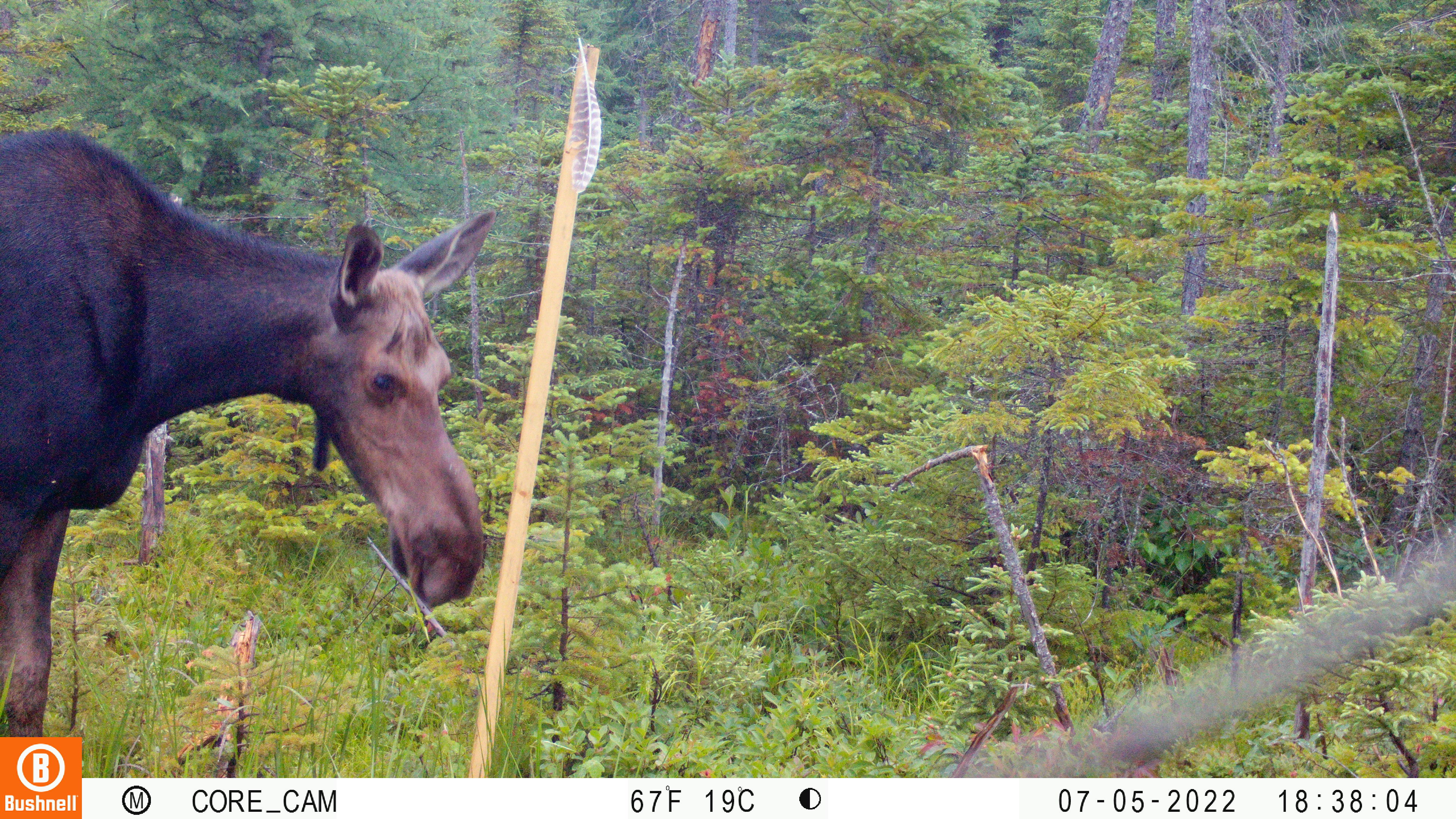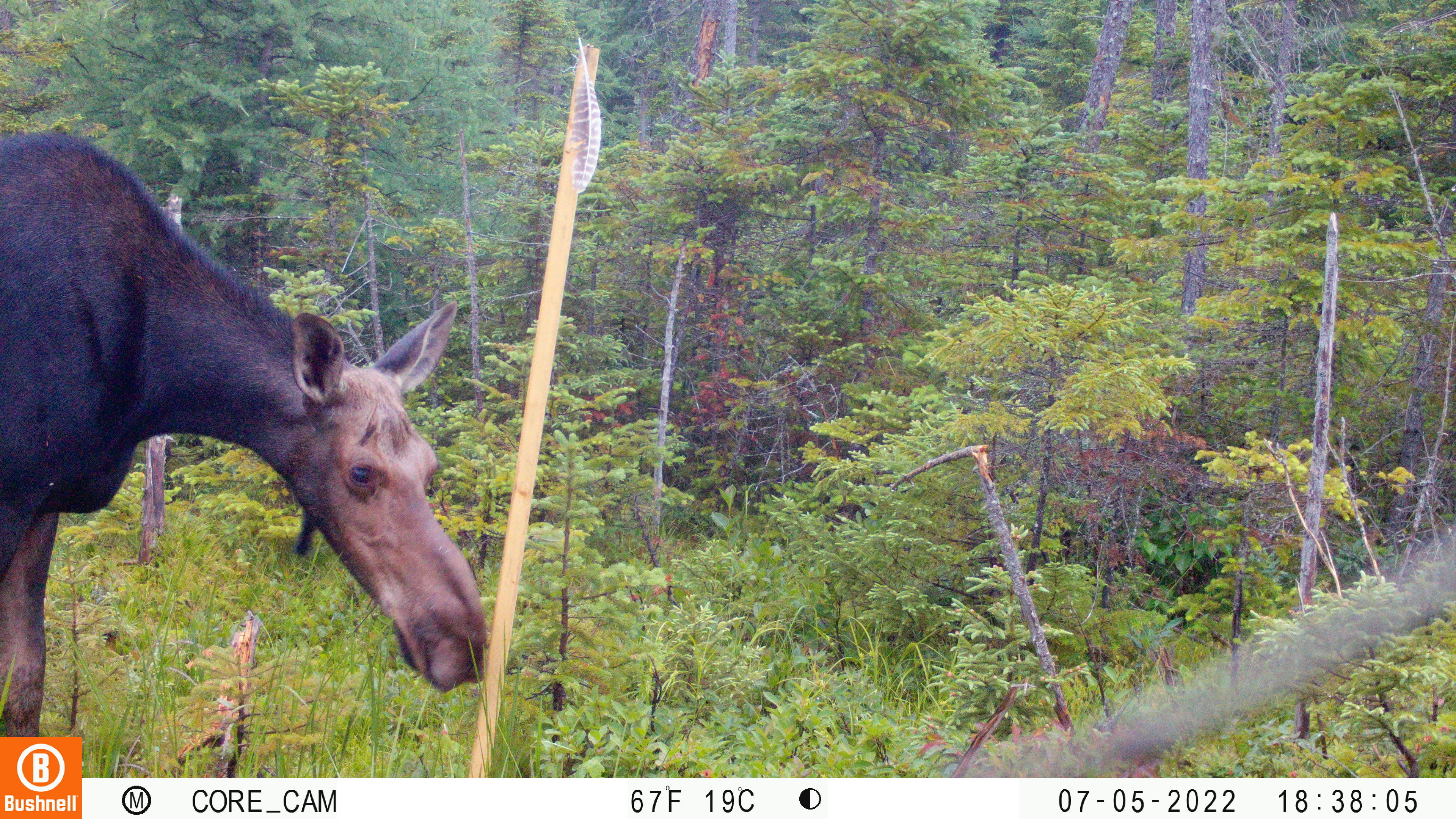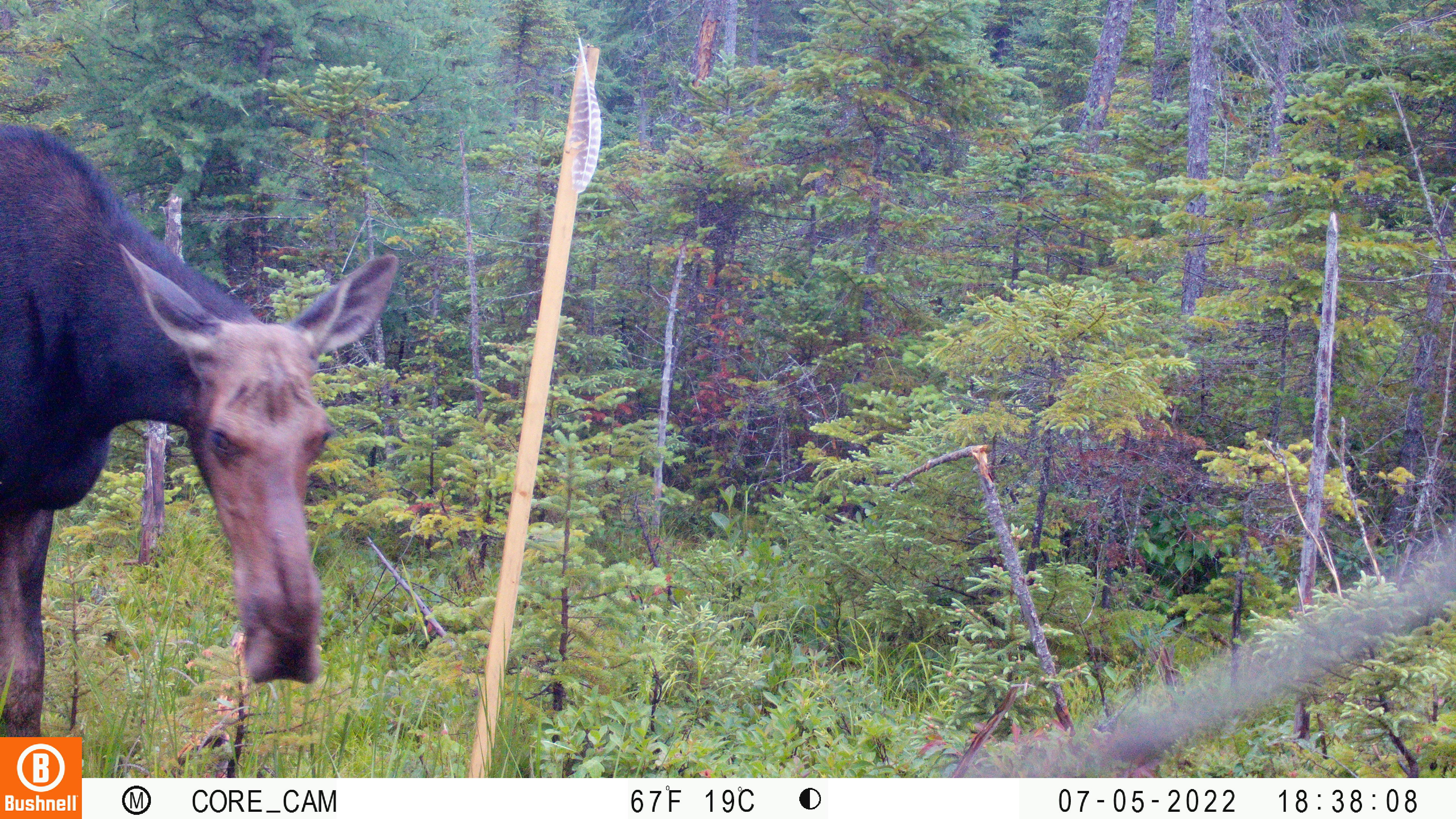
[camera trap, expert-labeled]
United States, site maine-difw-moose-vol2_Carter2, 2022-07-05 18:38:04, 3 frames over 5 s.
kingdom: Animalia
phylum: Chordata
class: Mammalia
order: Artiodactyla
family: Cervidae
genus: Alces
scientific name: Alces alces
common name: moose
Moose (Alces alces).